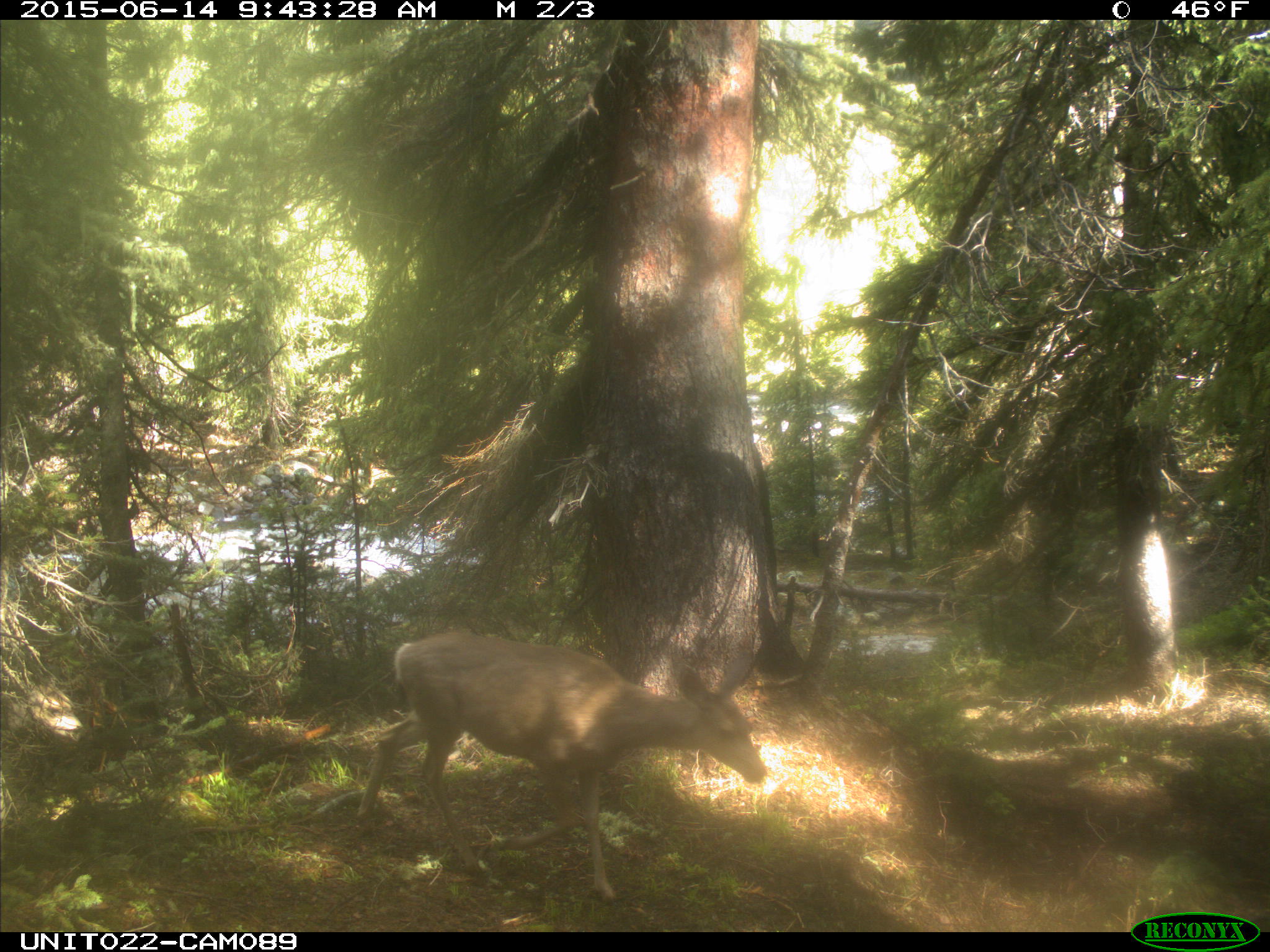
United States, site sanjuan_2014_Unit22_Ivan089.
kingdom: Animalia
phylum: Chordata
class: Mammalia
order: Artiodactyla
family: Cervidae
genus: Odocoileus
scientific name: Odocoileus hemionus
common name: mule deer